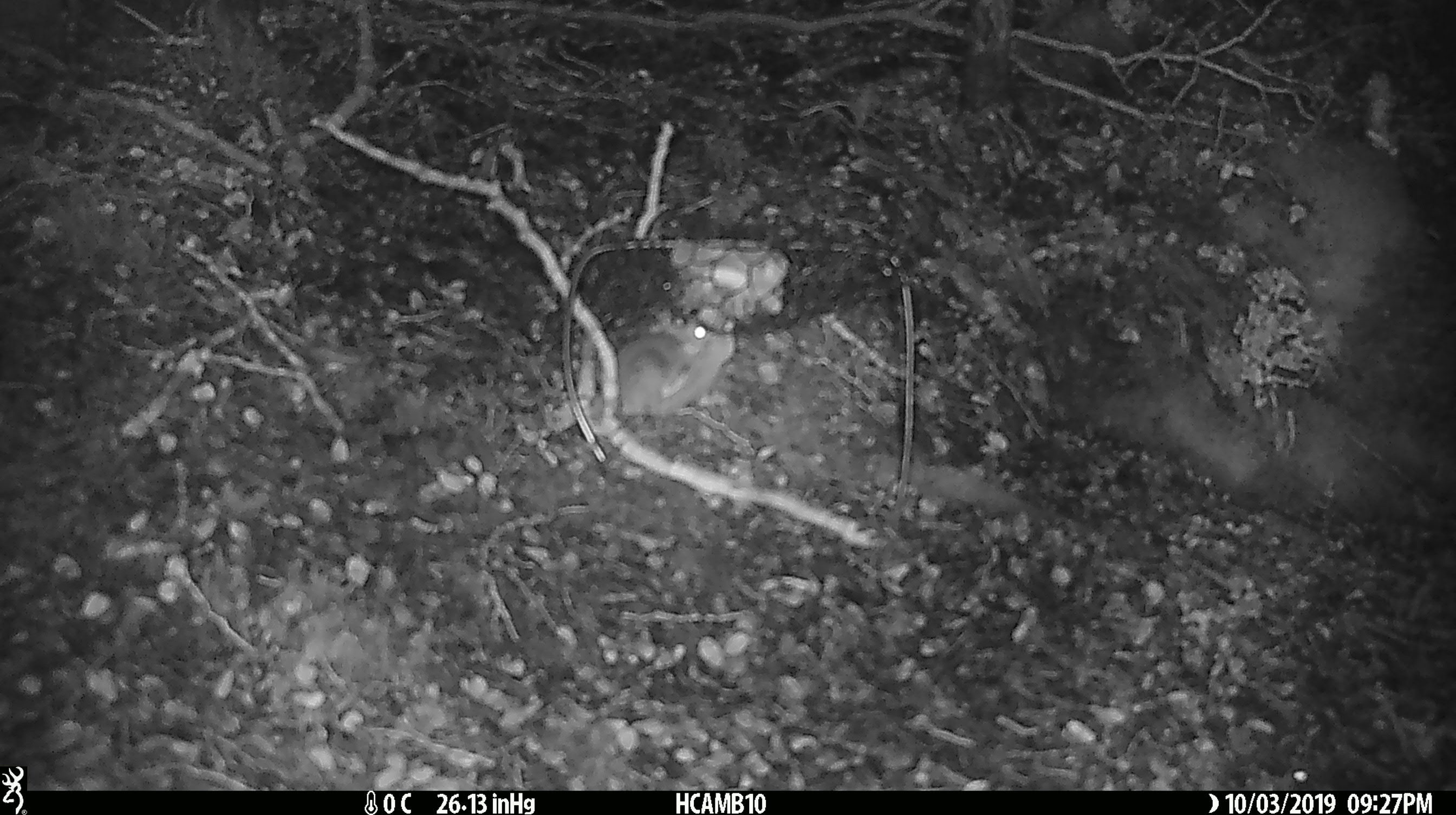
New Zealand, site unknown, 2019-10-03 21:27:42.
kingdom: Animalia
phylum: Chordata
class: Mammalia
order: Rodentia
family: Muridae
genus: Mus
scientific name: Mus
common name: mouse